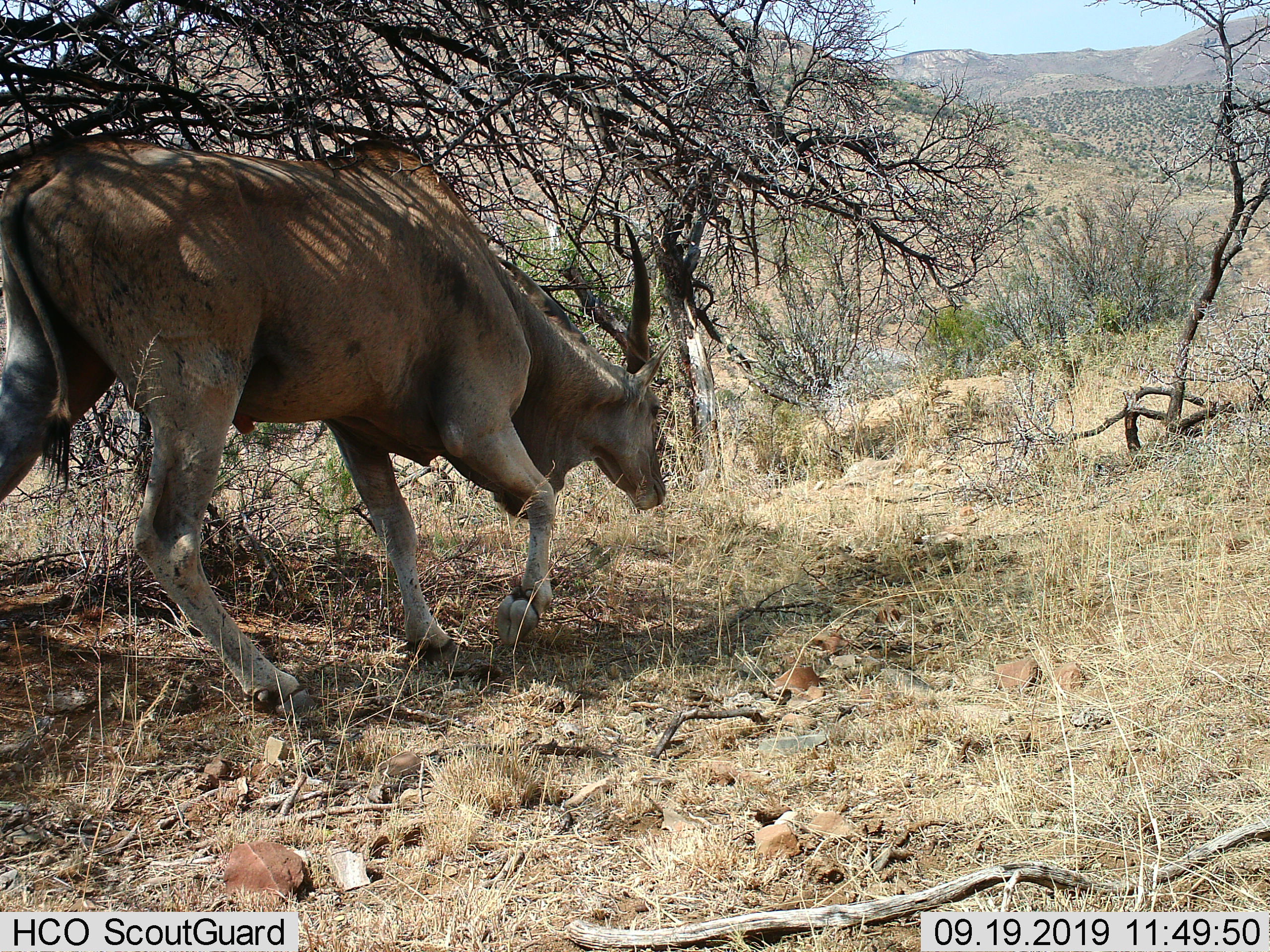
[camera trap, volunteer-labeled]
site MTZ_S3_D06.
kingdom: Animalia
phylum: Chordata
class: Mammalia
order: Artiodactyla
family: Bovidae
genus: Tragelaphus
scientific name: Tragelaphus oryx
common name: eland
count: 1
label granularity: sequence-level